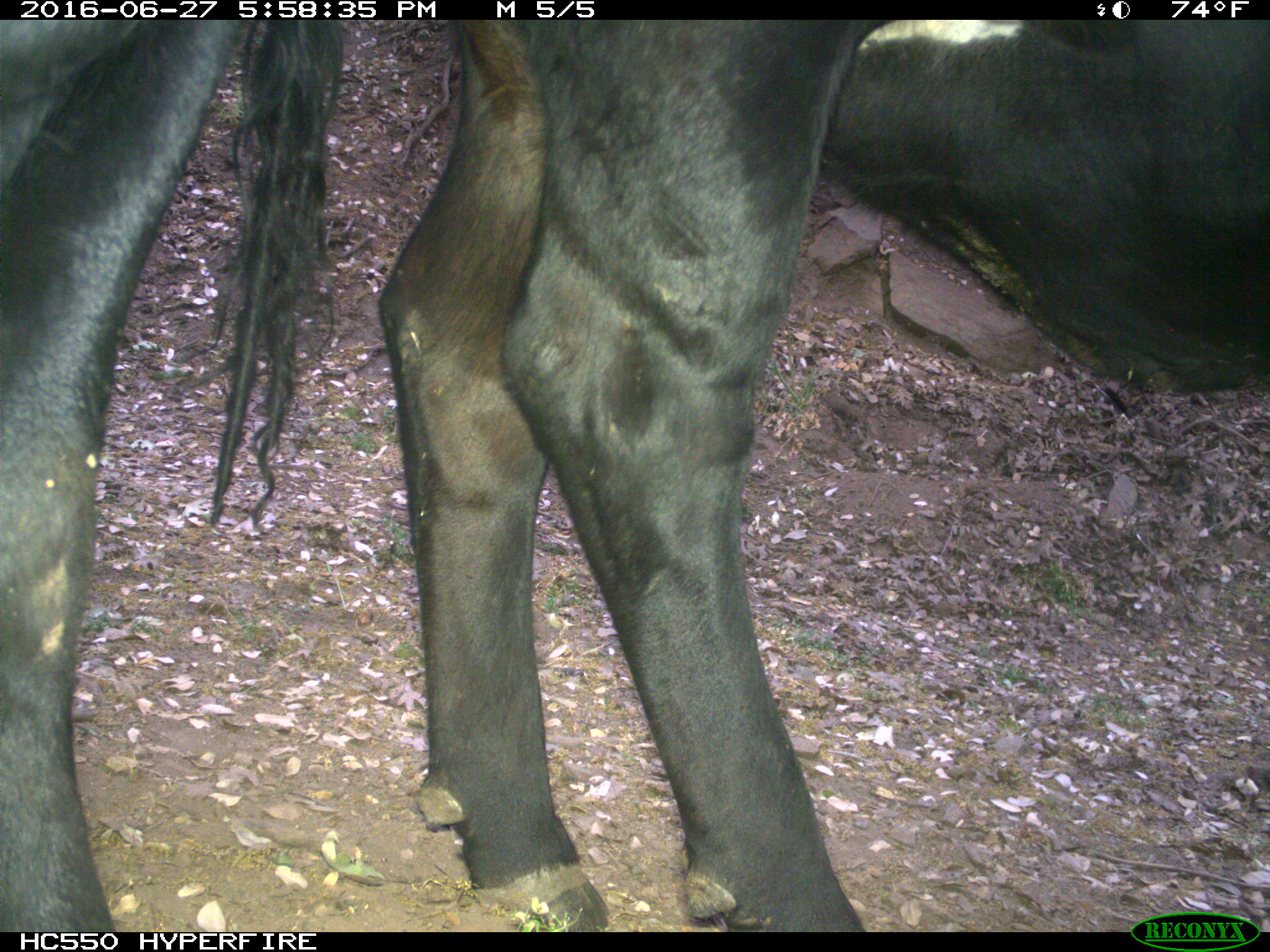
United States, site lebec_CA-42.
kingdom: Animalia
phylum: Chordata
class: Mammalia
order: Artiodactyla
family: Bovidae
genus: Bos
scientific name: Bos taurus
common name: domestic cow